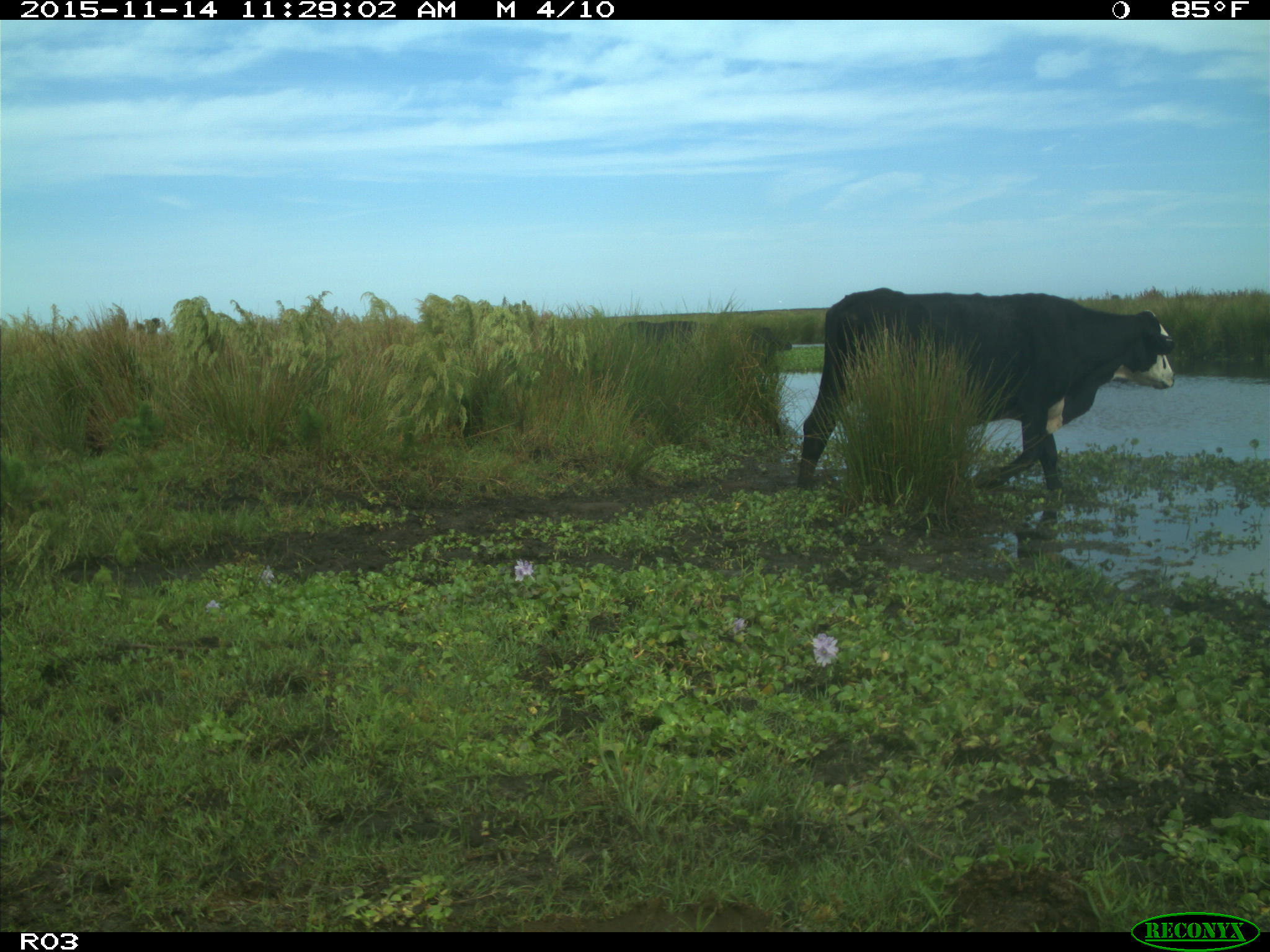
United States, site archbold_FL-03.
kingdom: Animalia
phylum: Chordata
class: Mammalia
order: Artiodactyla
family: Bovidae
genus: Bos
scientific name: Bos taurus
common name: domestic cow